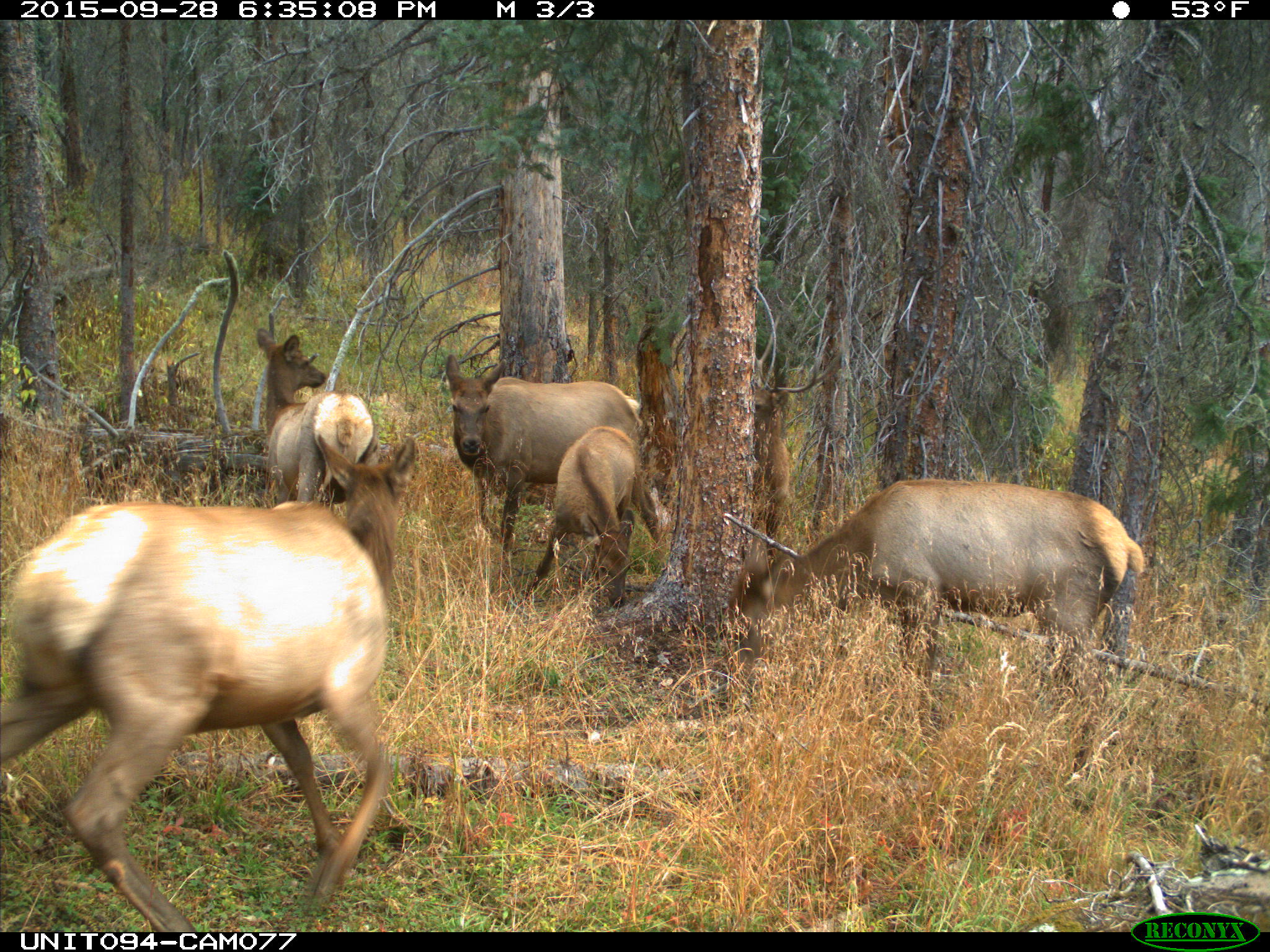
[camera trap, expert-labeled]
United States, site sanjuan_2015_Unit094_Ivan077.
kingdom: Animalia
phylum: Chordata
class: Mammalia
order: Artiodactyla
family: Cervidae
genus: Cervus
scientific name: Cervus elaphus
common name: red deer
Cervus elaphus (red deer).